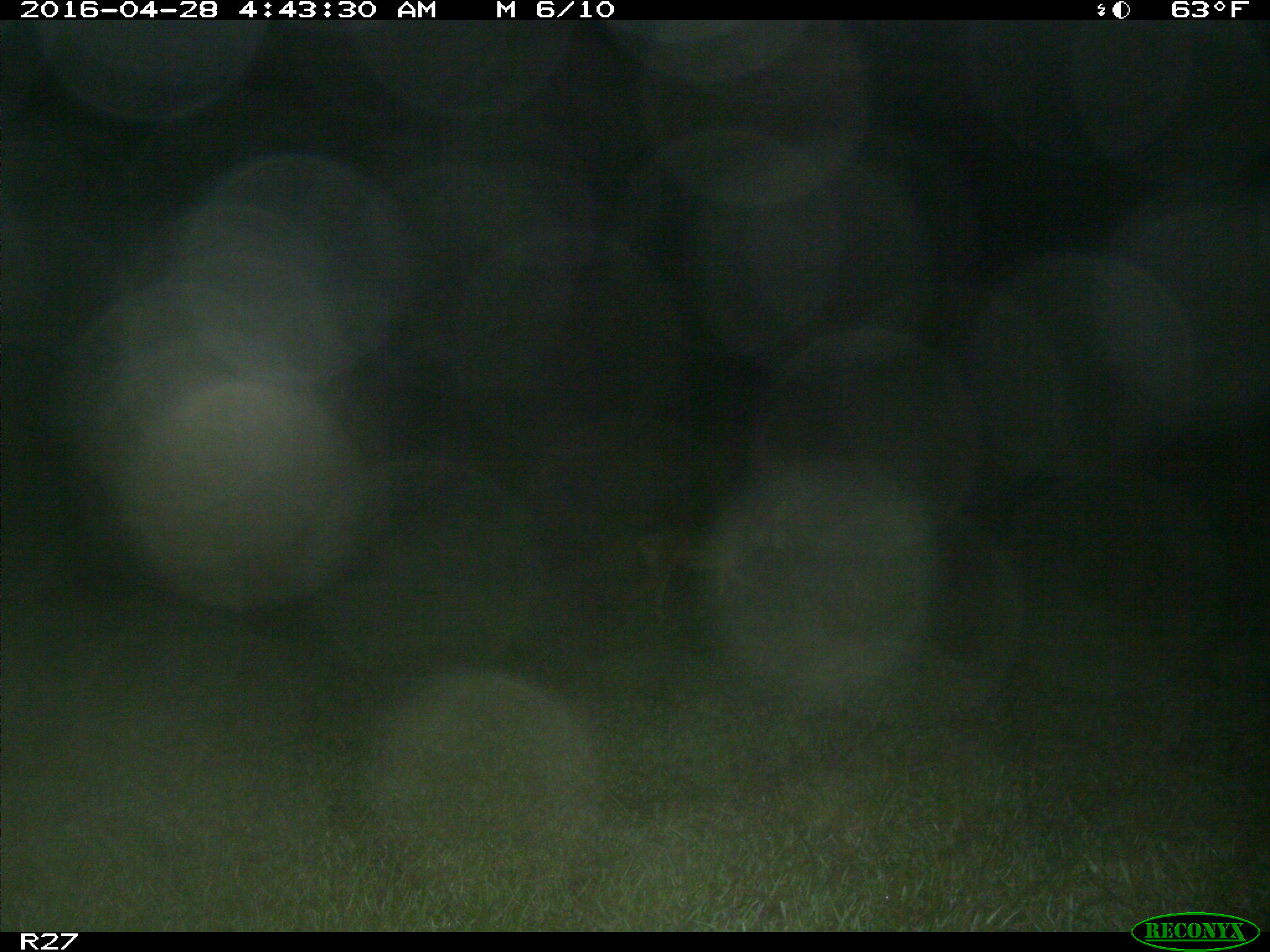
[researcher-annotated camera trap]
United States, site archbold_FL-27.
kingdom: Animalia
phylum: Chordata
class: Mammalia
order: Carnivora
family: Canidae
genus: Canis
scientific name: Canis latrans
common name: coyote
Canis latrans (coyote).